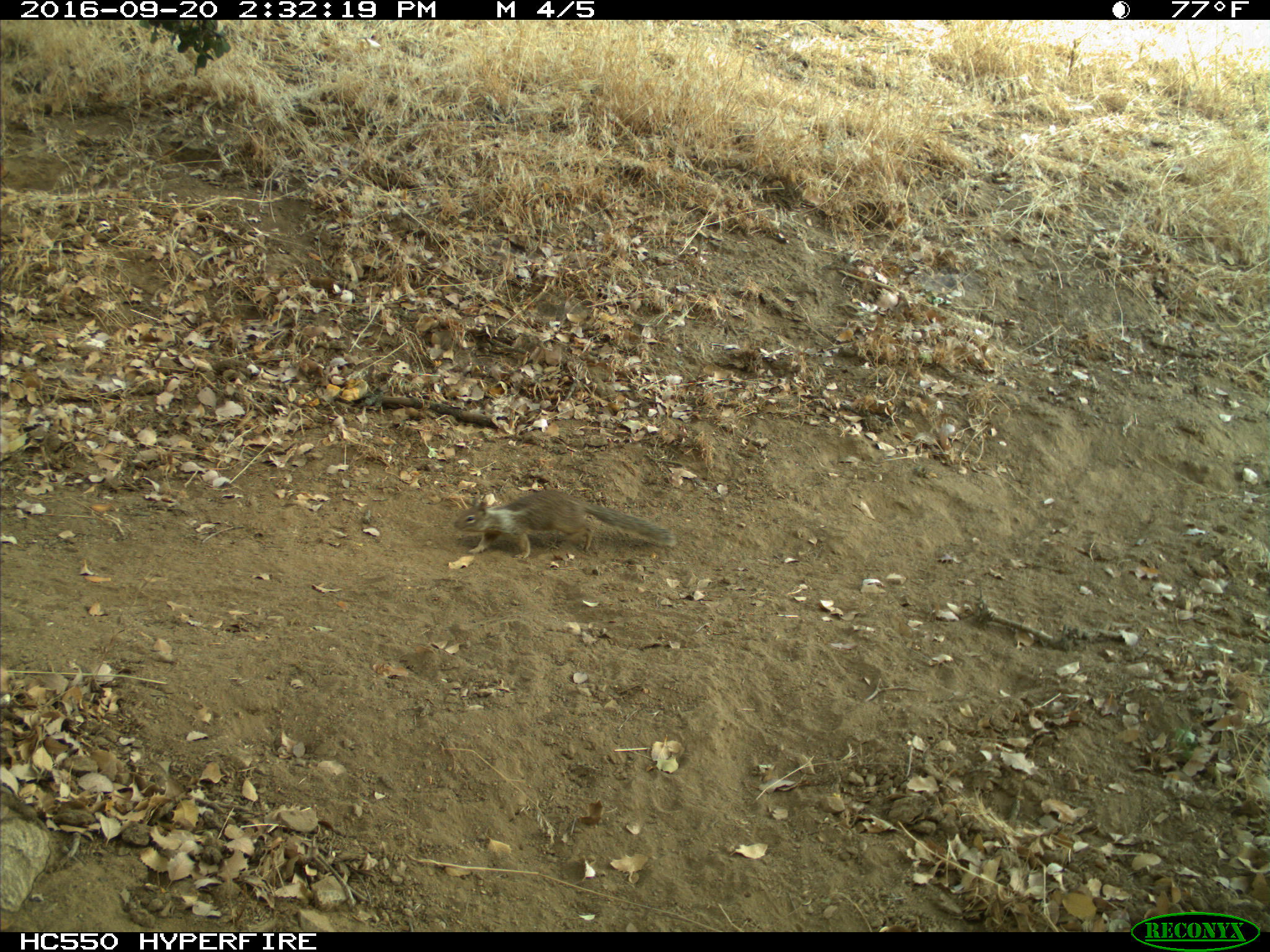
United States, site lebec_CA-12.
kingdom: Animalia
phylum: Chordata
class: Mammalia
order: Rodentia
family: Sciuridae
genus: Otospermophilus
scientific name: Otospermophilus beecheyi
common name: california ground squirrel